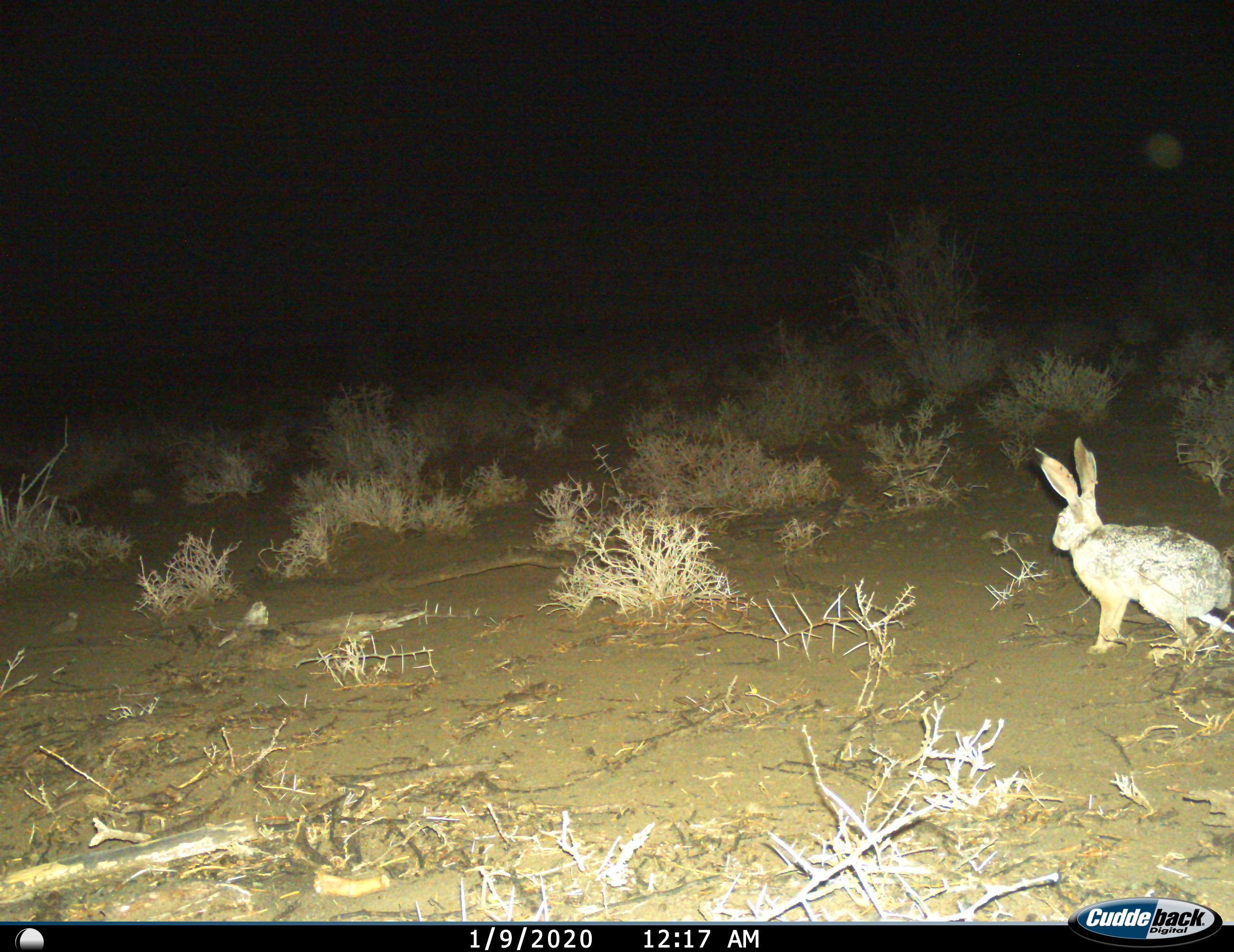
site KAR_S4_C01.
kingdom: Animalia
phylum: Chordata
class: Mammalia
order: Lagomorpha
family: Leporidae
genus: Lepus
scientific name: Lepus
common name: hare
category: hareunknown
Hareunknown (hare) (Lepus), count 1. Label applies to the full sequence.